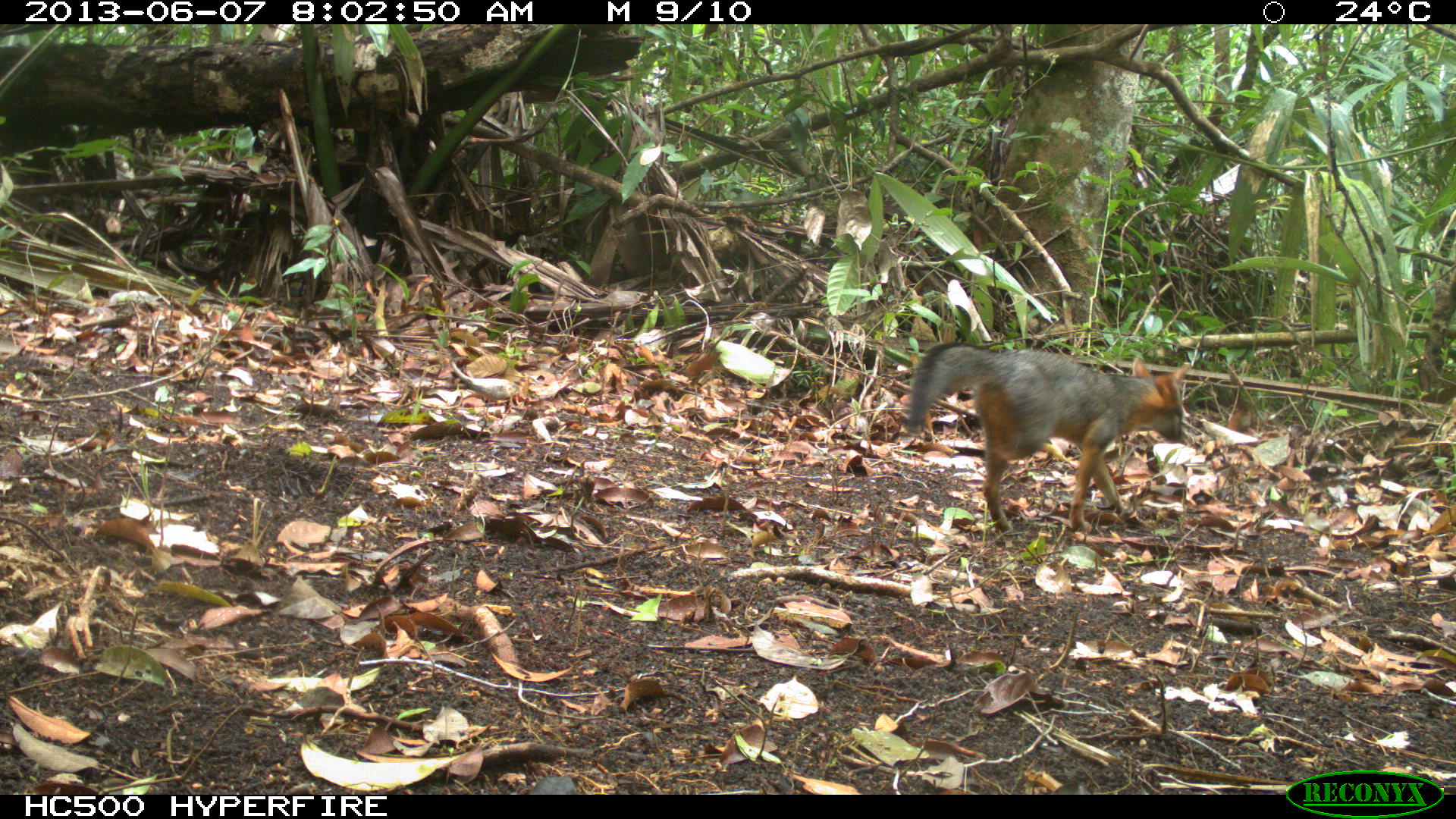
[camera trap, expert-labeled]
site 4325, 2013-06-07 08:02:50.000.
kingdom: Animalia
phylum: Chordata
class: Mammalia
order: Carnivora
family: Canidae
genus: Urocyon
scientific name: Urocyon cinereoargenteus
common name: gray fox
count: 1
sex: female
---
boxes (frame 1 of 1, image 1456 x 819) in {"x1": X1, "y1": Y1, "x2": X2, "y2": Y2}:
urocyon cinereoargenteus: {"x1": 909, "y1": 339, "x2": 1191, "y2": 540}